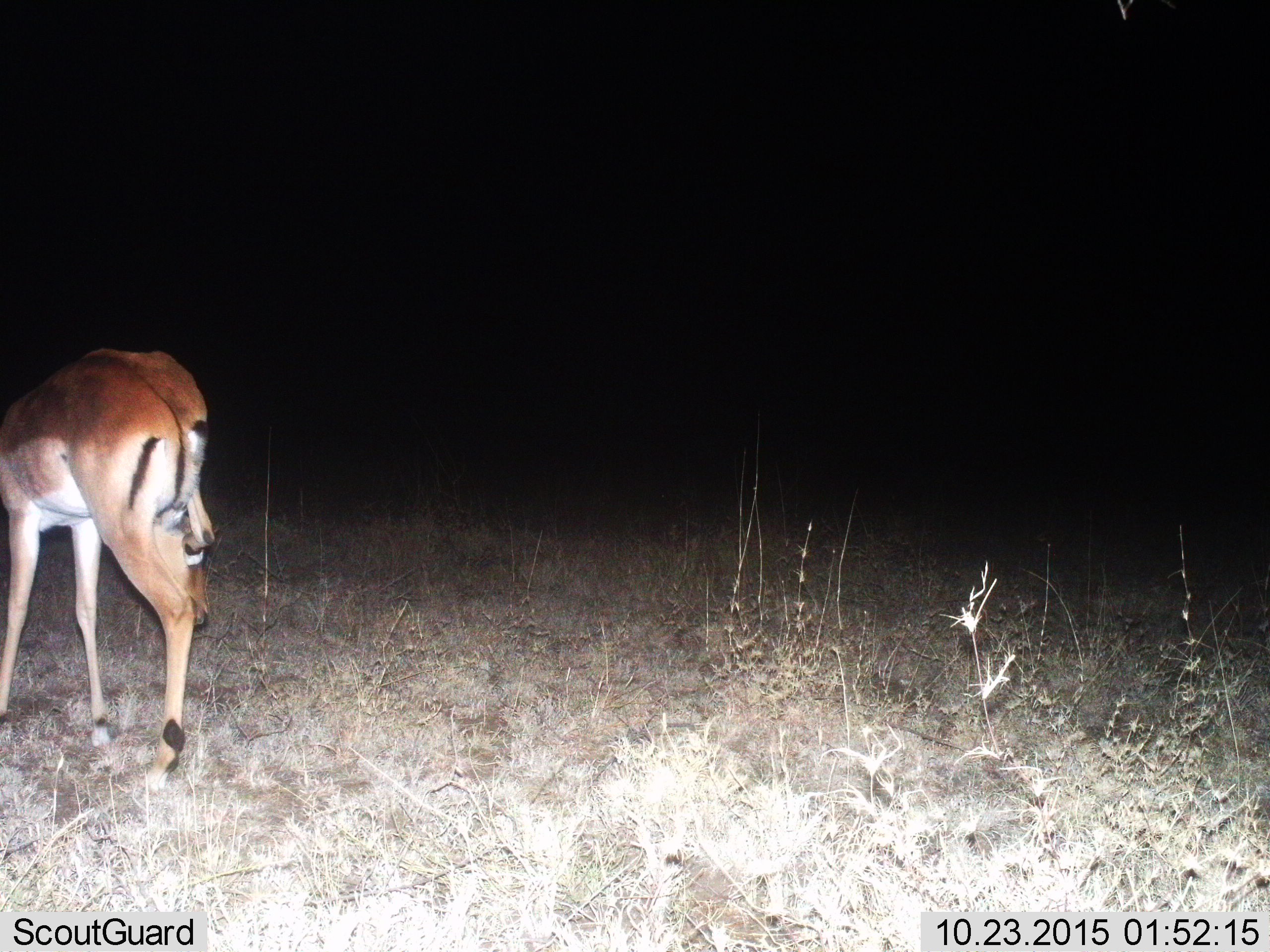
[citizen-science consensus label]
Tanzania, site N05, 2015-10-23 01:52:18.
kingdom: Animalia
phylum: Chordata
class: Mammalia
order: Artiodactyla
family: Bovidae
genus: Nanger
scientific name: Nanger granti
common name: grant's gazelle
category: gazellegrants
Gazellegrants (grant's gazelle) (Nanger granti), count 1. Behavior (volunteer vote fractions): standing 100%, resting 0%, moving 0%, interacting 0%. Young present (vote fraction): 0%. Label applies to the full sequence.